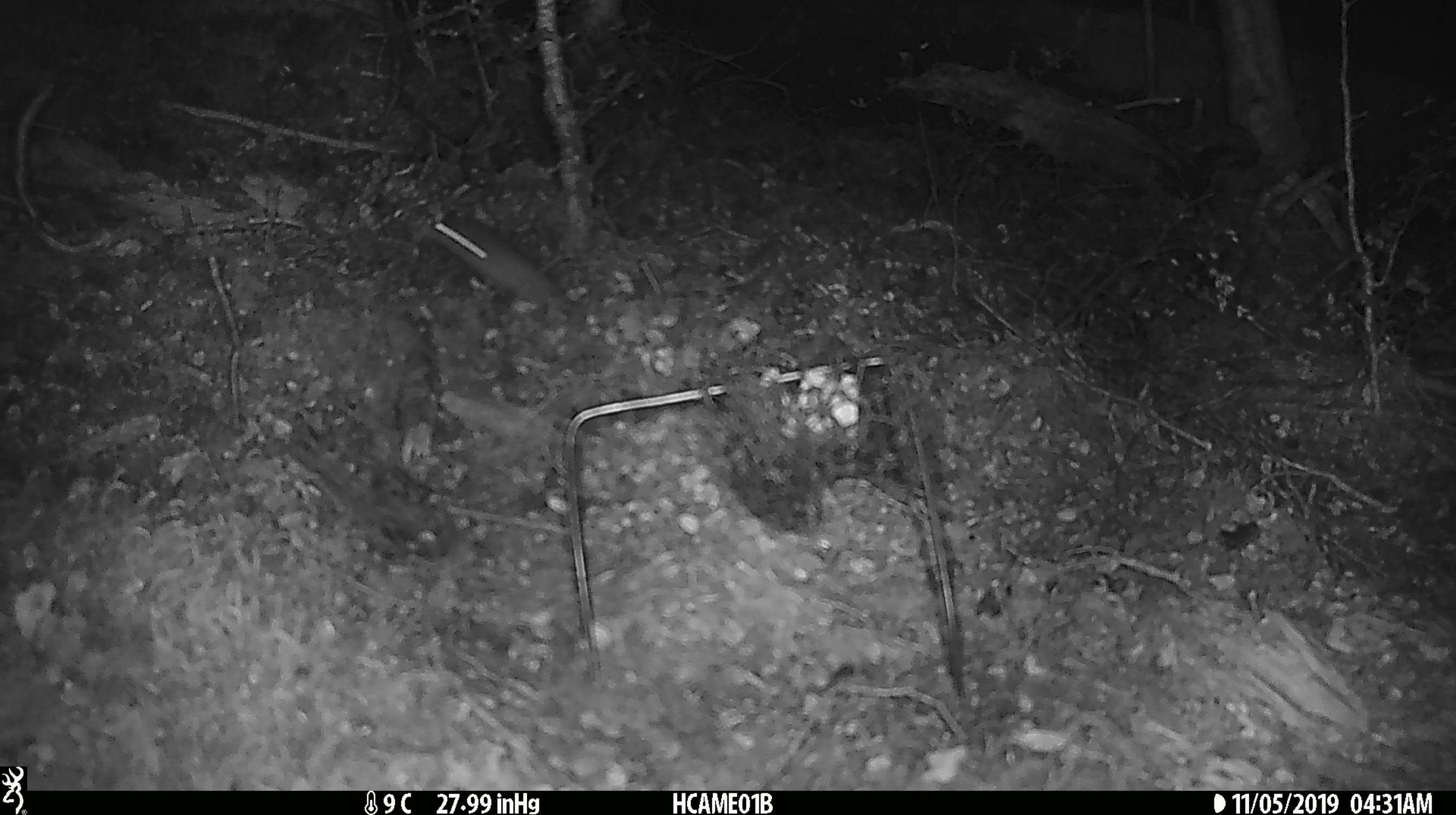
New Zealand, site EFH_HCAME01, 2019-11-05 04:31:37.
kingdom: Animalia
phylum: Chordata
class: Mammalia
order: Rodentia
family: Muridae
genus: Mus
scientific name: Mus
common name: mouse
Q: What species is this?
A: Mouse (Mus).